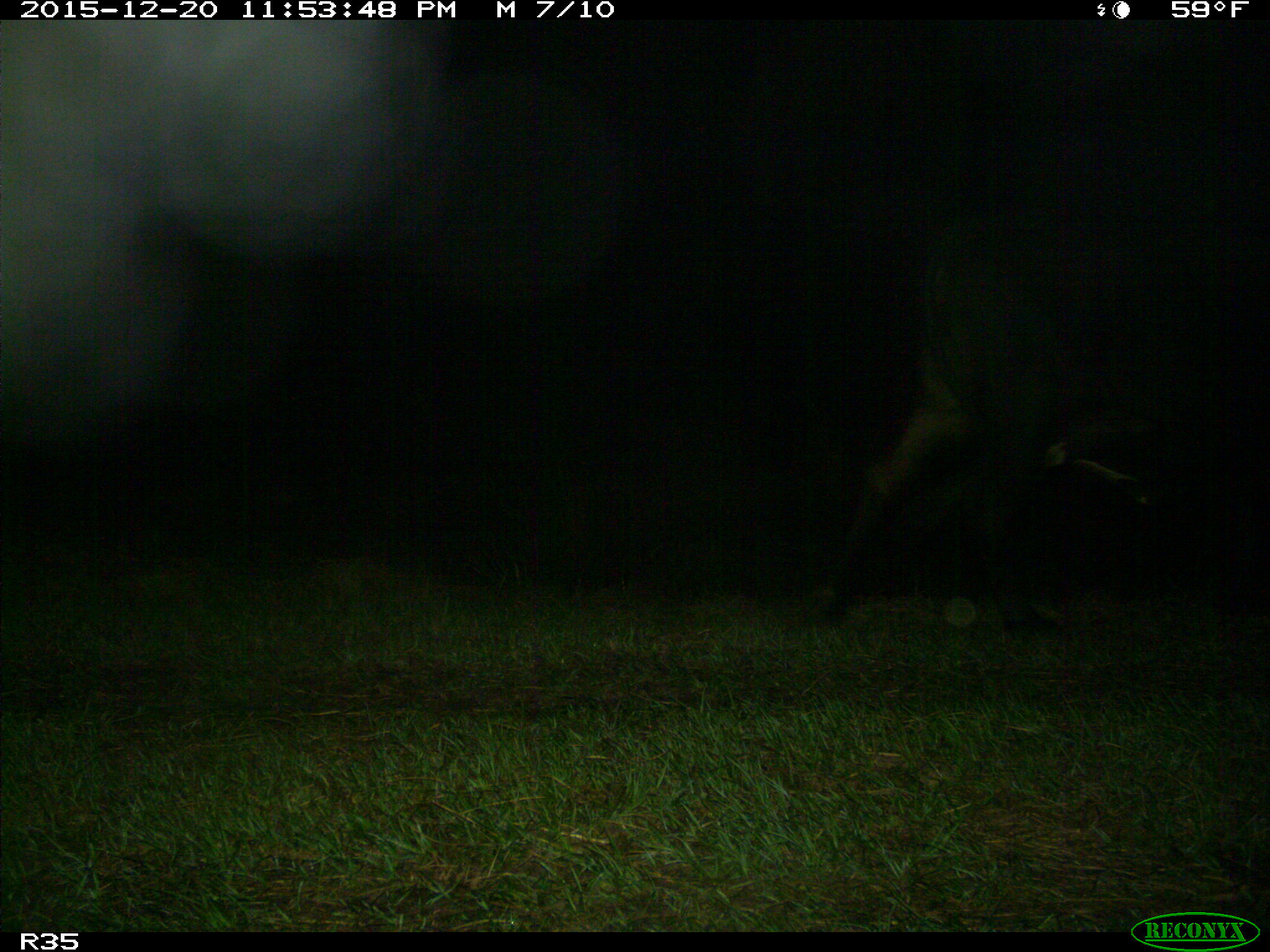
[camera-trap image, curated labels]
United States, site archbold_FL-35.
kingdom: Animalia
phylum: Chordata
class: Mammalia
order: Artiodactyla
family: Bovidae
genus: Bos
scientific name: Bos taurus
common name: domestic cow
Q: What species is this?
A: Bos taurus (domestic cow).